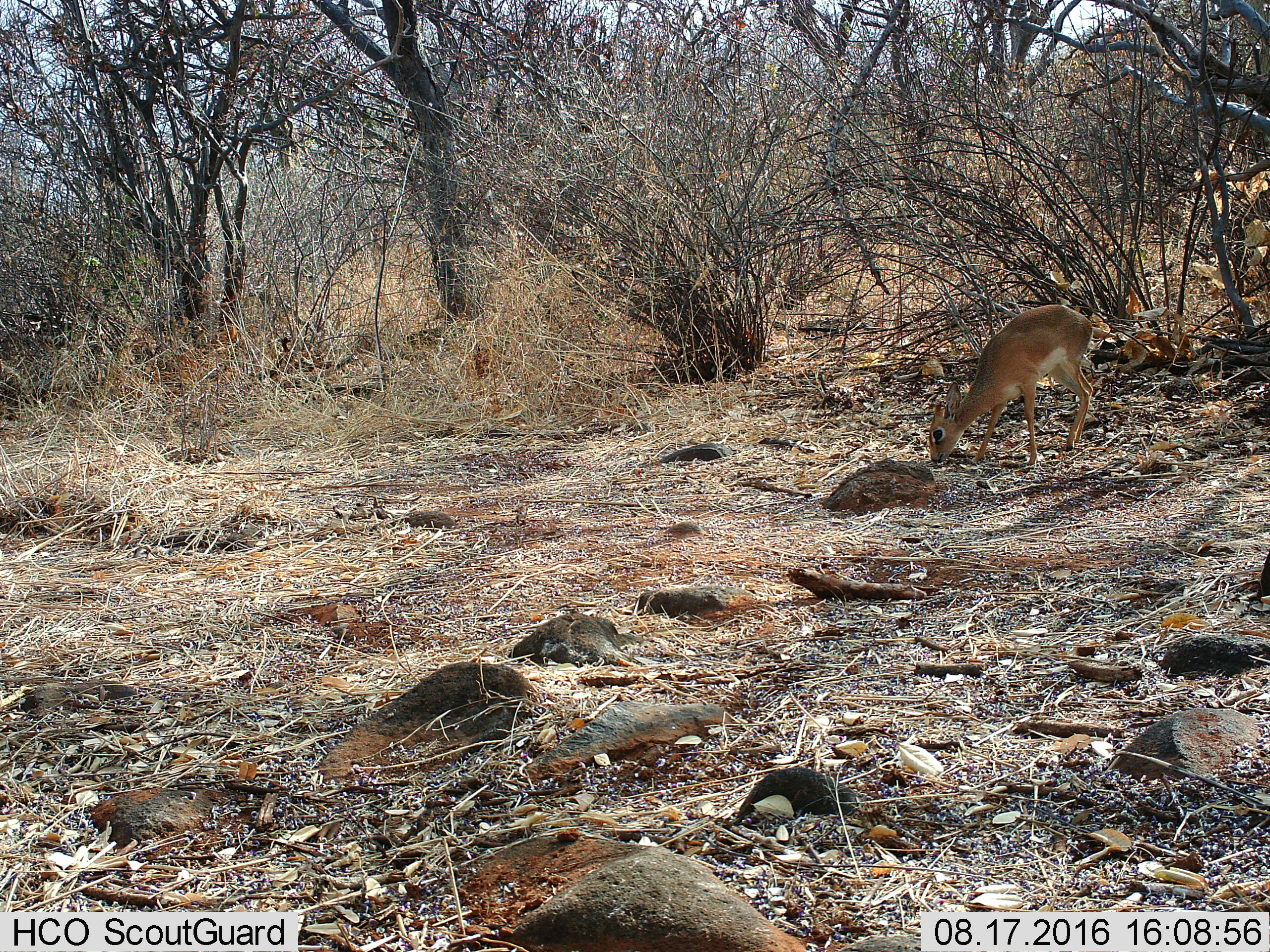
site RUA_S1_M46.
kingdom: Animalia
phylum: Chordata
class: Mammalia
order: Artiodactyla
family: Bovidae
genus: Madoqua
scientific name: Madoqua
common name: dik-dik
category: dikdik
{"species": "dikdik (dik-dik) (Madoqua)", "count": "1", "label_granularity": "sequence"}